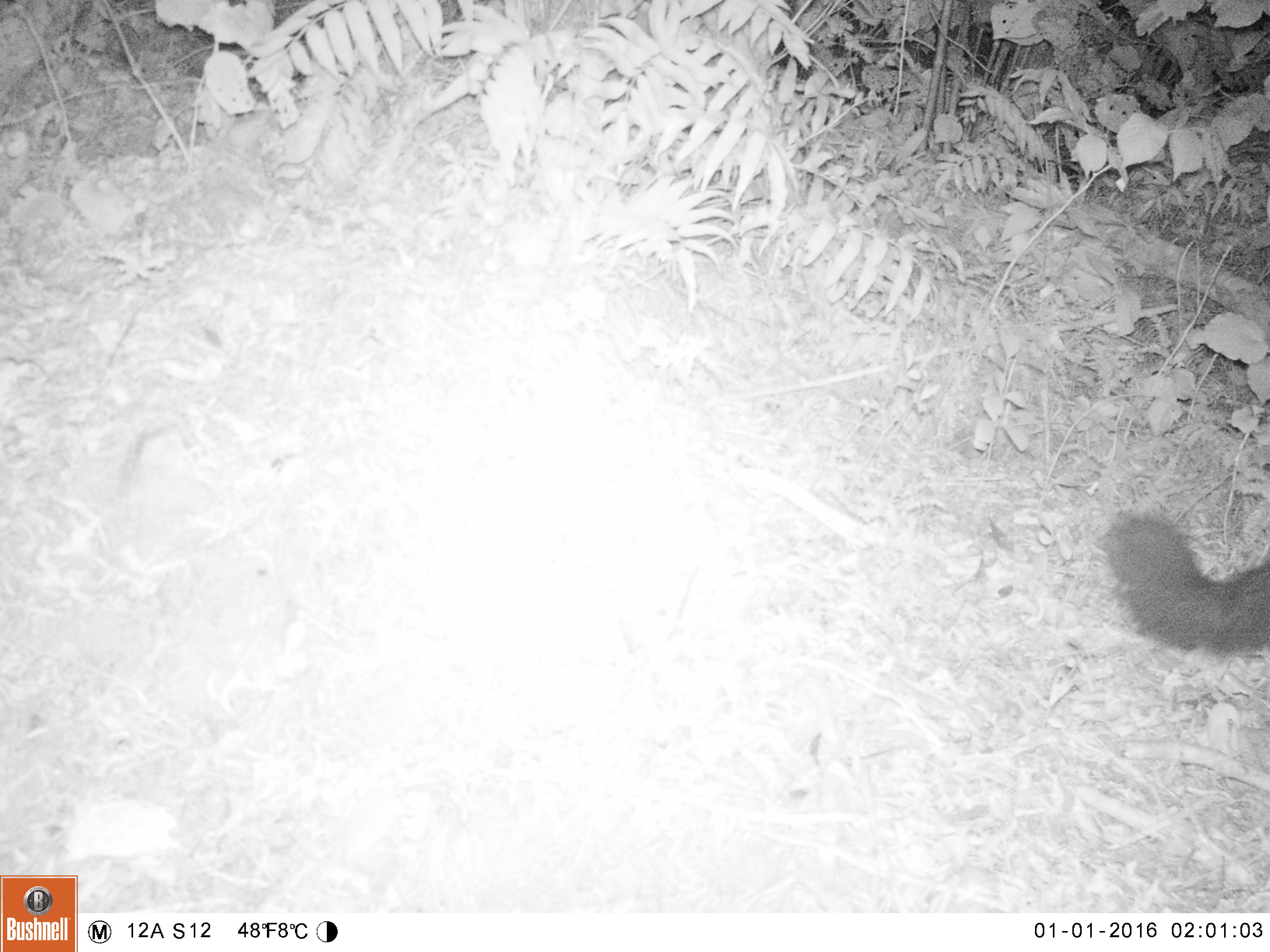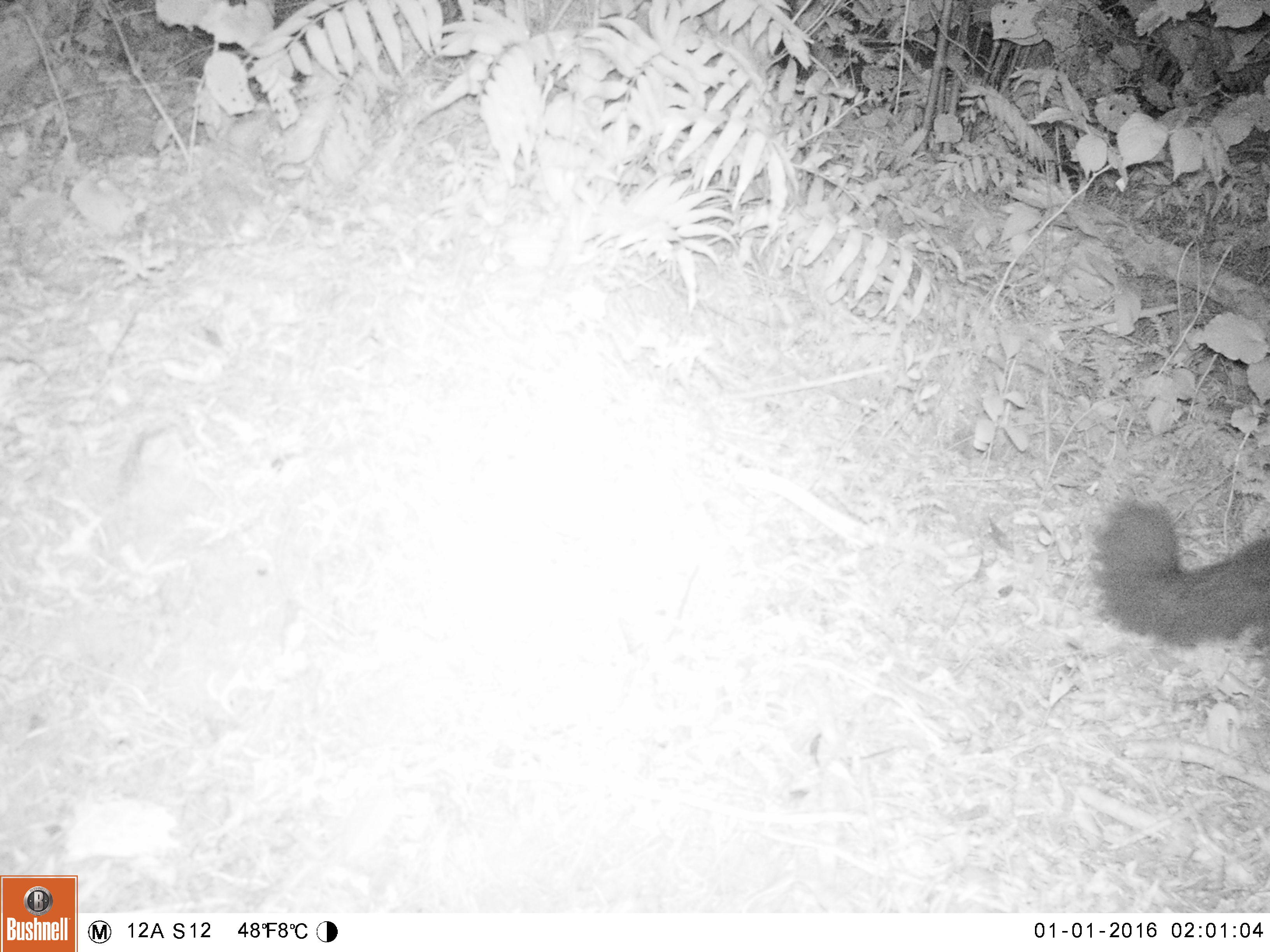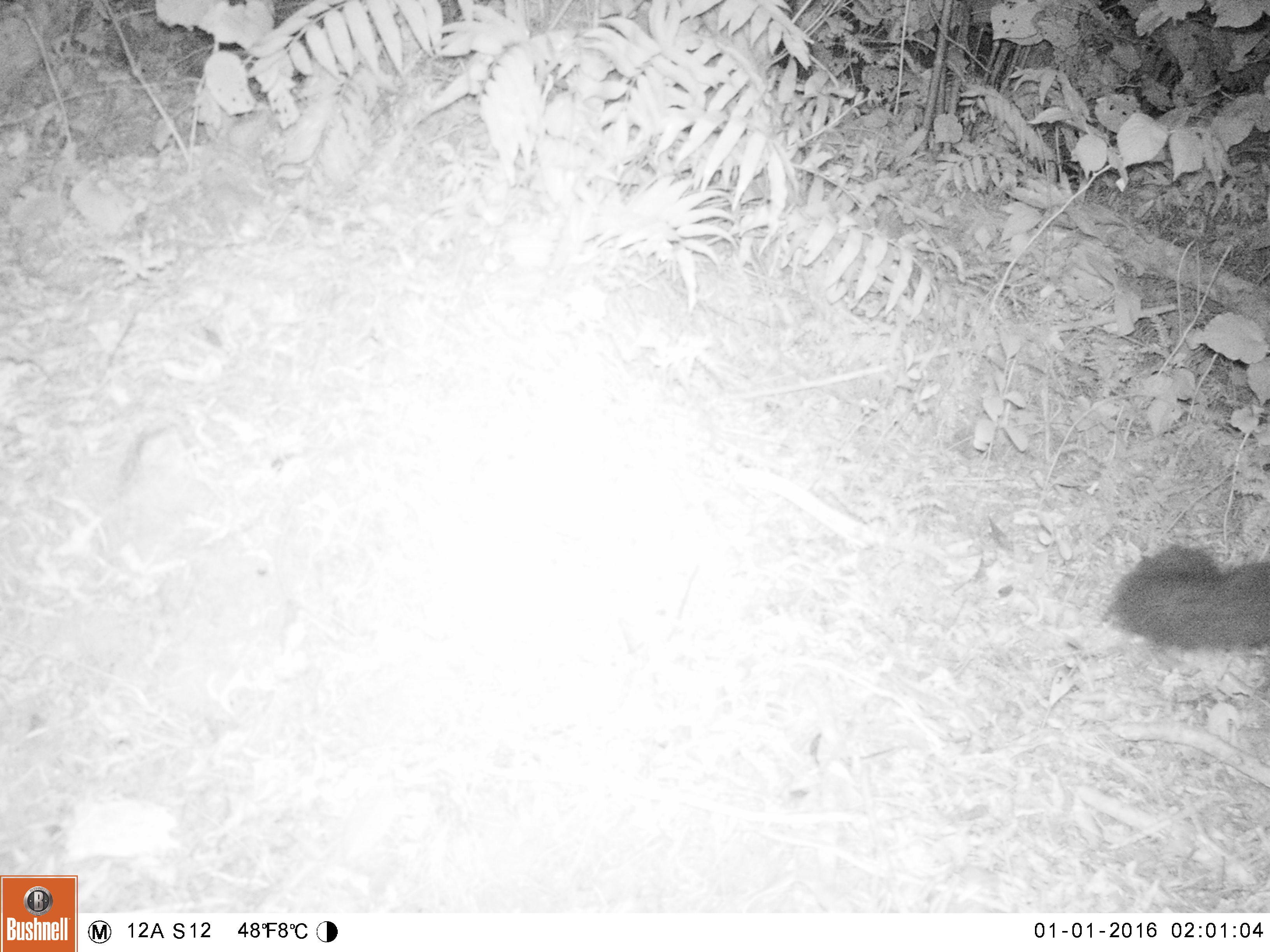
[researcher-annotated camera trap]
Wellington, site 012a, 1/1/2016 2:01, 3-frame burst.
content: unidentified animal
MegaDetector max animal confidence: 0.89